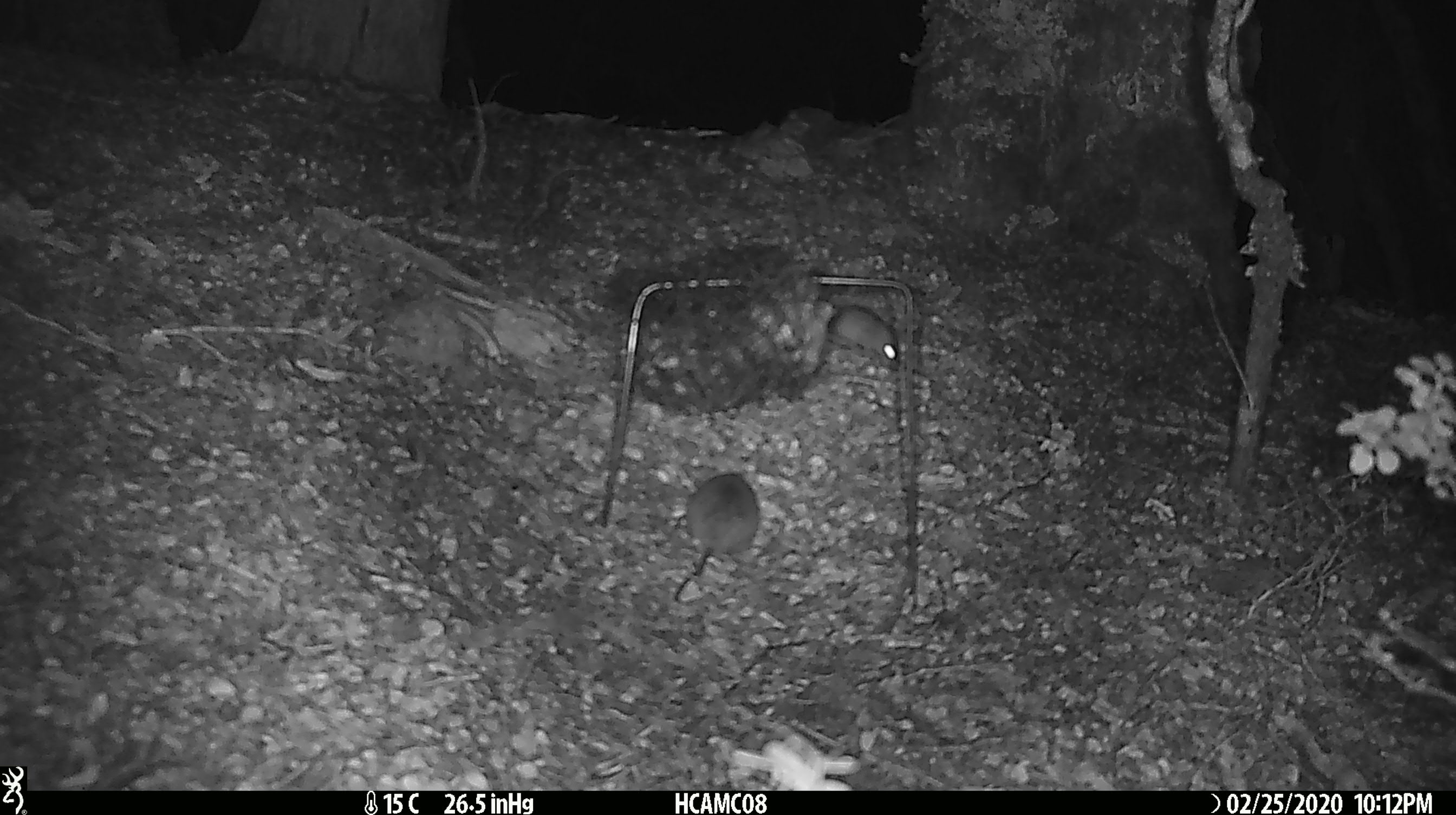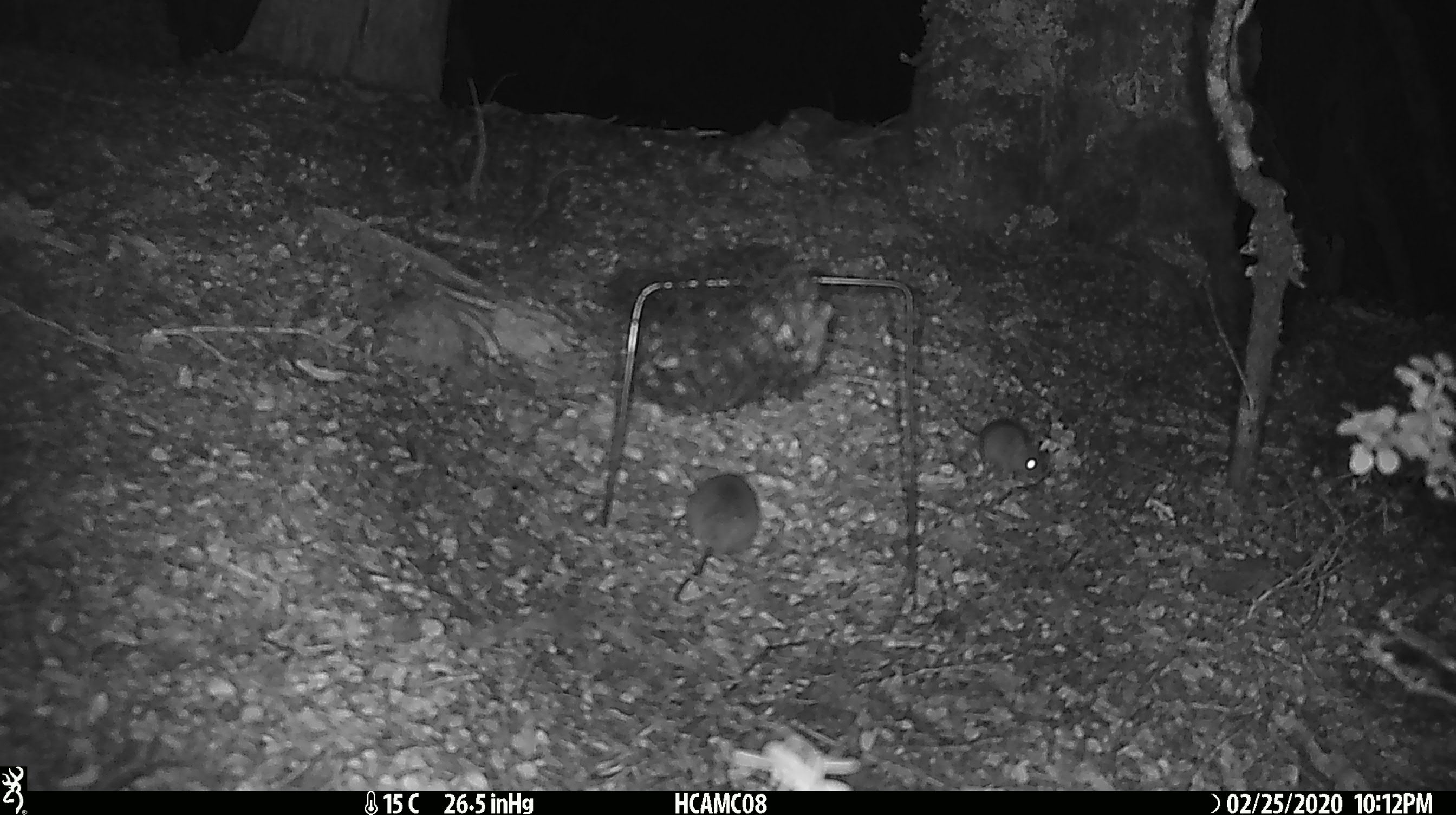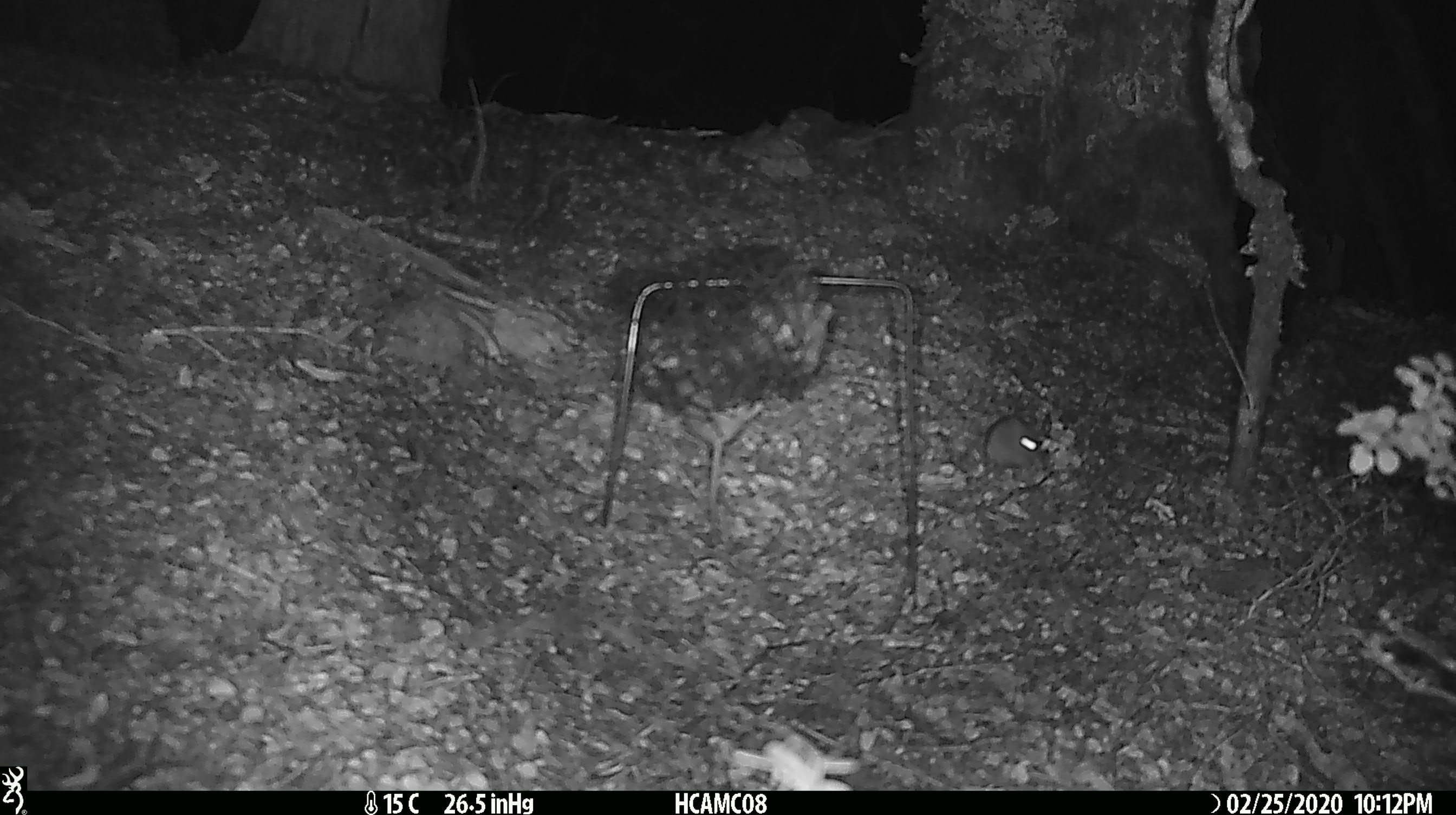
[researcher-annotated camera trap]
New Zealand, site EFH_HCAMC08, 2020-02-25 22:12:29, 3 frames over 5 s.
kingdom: Animalia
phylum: Chordata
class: Mammalia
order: Rodentia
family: Muridae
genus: Mus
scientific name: Mus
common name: mouse